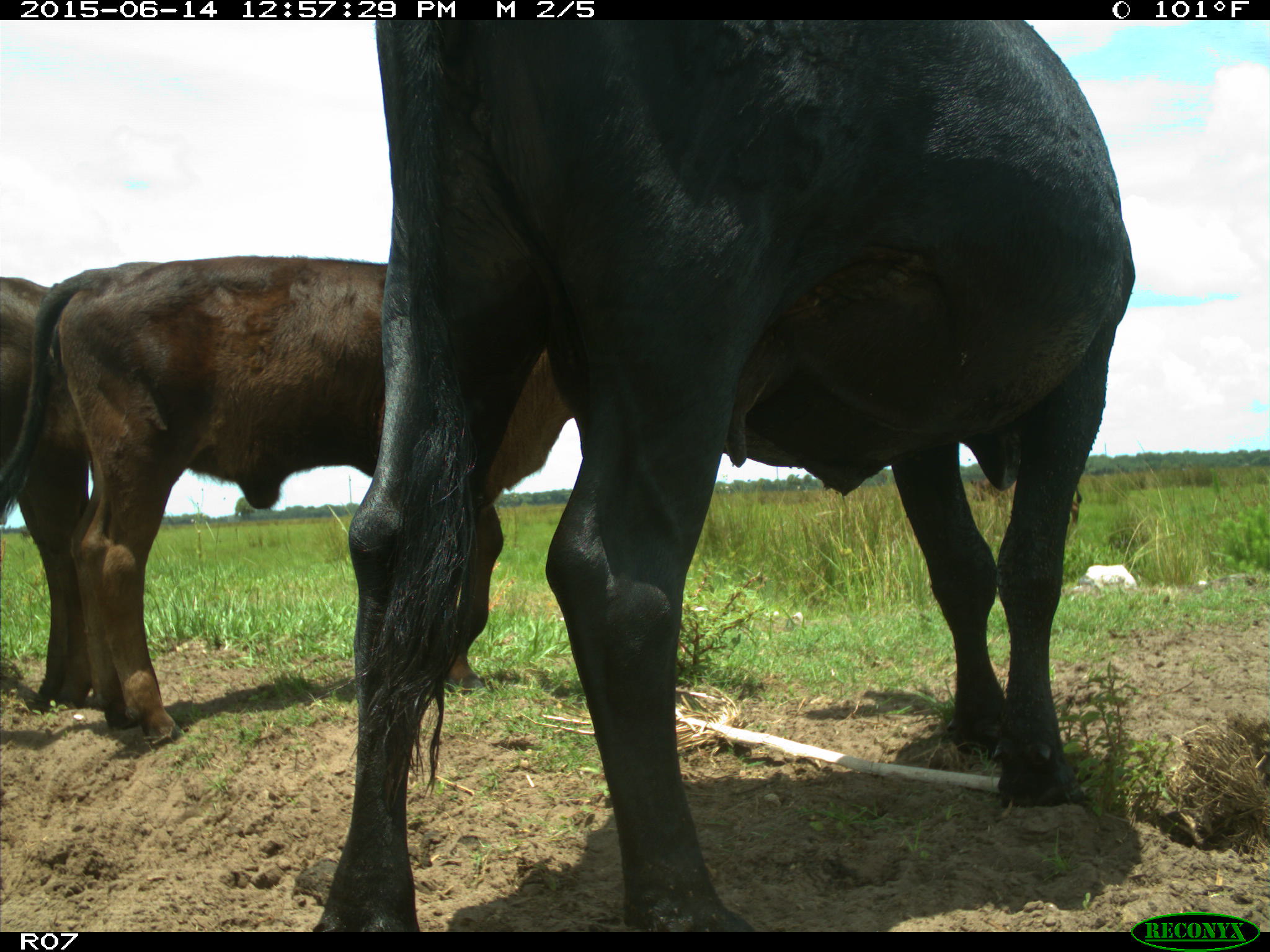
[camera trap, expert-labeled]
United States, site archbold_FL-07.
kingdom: Animalia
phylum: Chordata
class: Mammalia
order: Artiodactyla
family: Bovidae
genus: Bos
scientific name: Bos taurus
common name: domestic cow